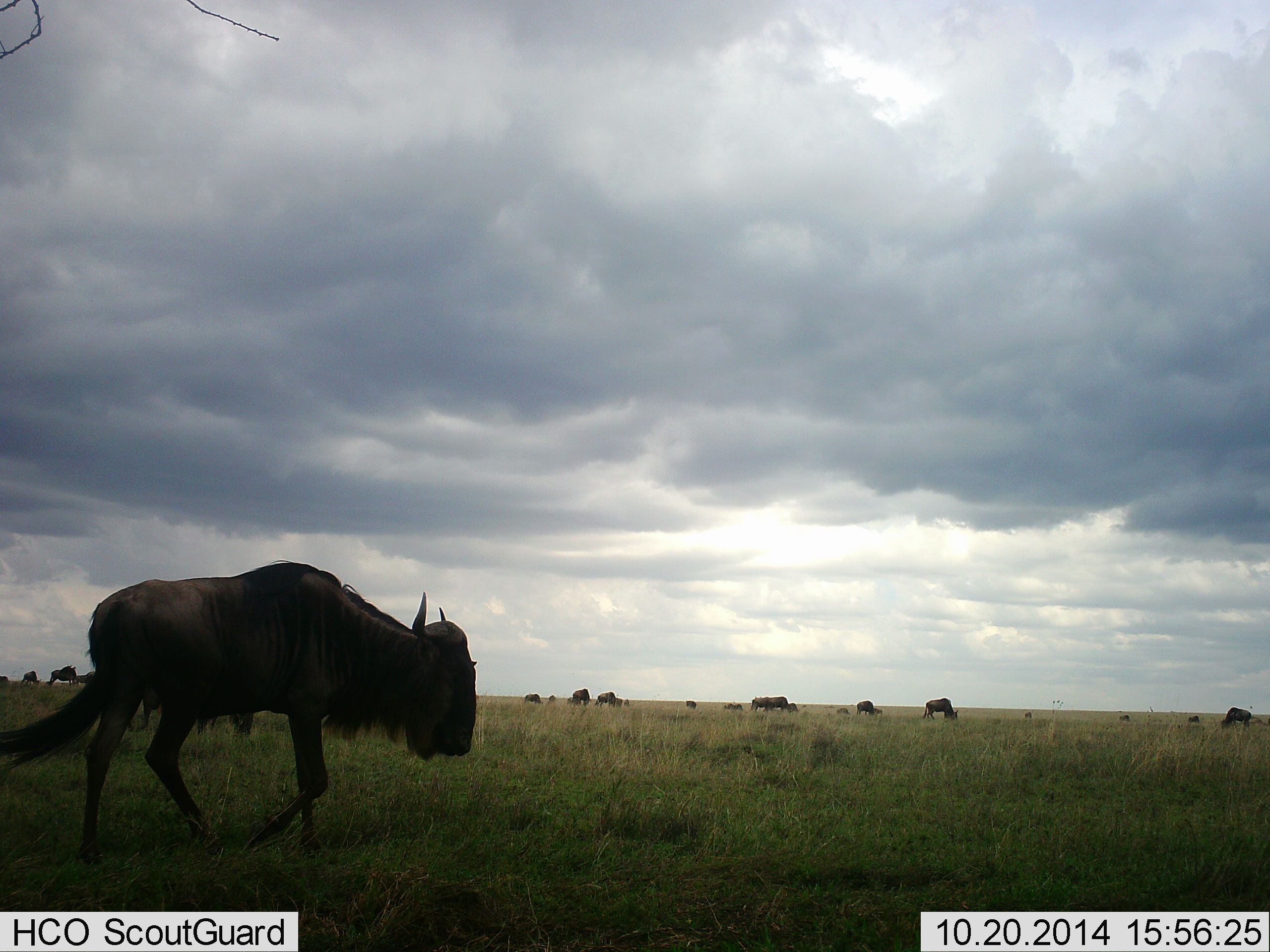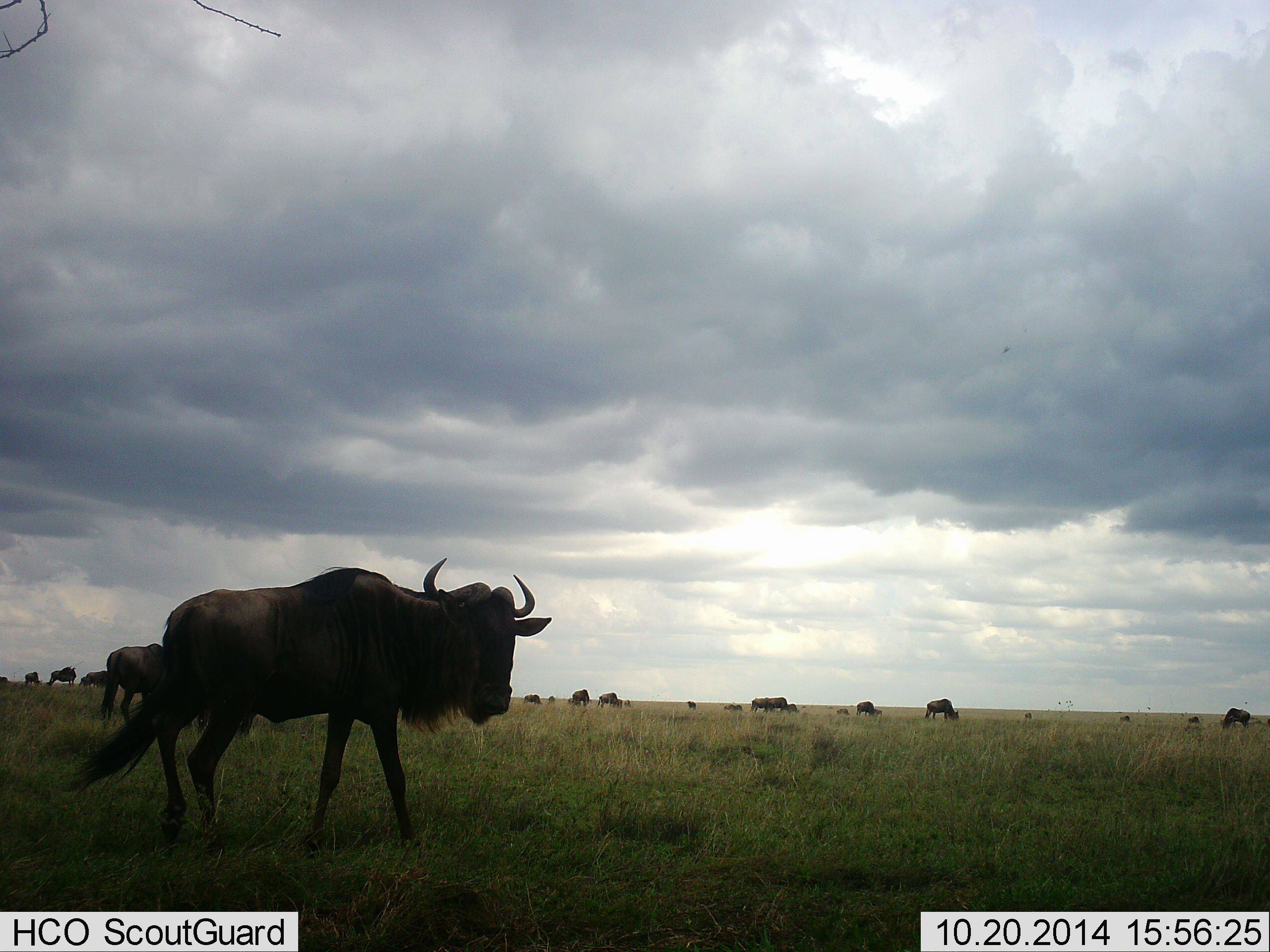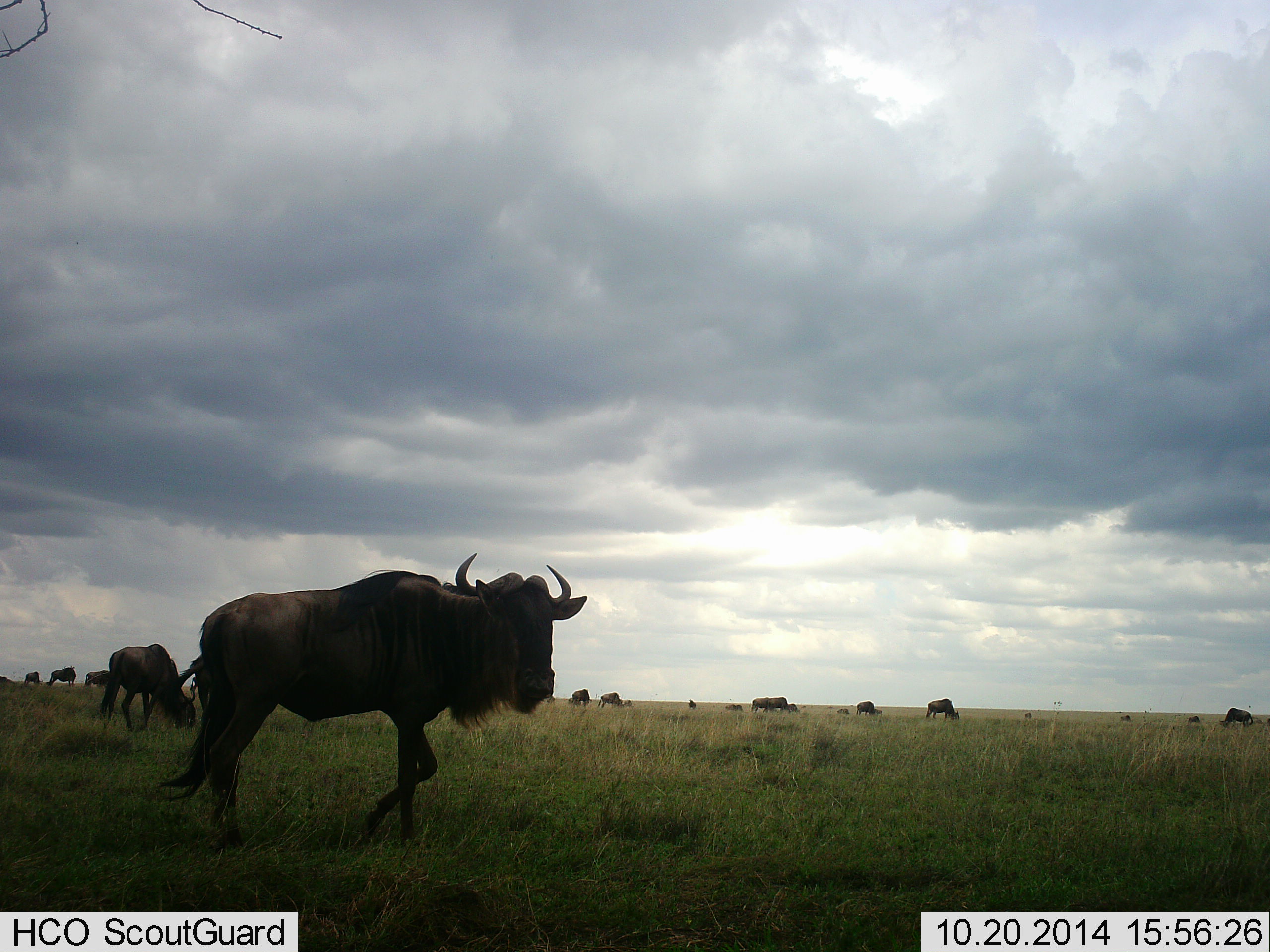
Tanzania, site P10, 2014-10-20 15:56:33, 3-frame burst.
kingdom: Animalia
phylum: Chordata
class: Mammalia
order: Artiodactyla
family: Bovidae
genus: Connochaetes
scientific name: Connochaetes taurinus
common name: blue wildebeest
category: wildebeest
Wildebeest (blue wildebeest) (Connochaetes taurinus), count 11-50. Behavior (volunteer vote fractions): standing 30%, resting 0%, moving 70%, interacting 0%. Young present (vote fraction): 0%. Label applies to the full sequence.